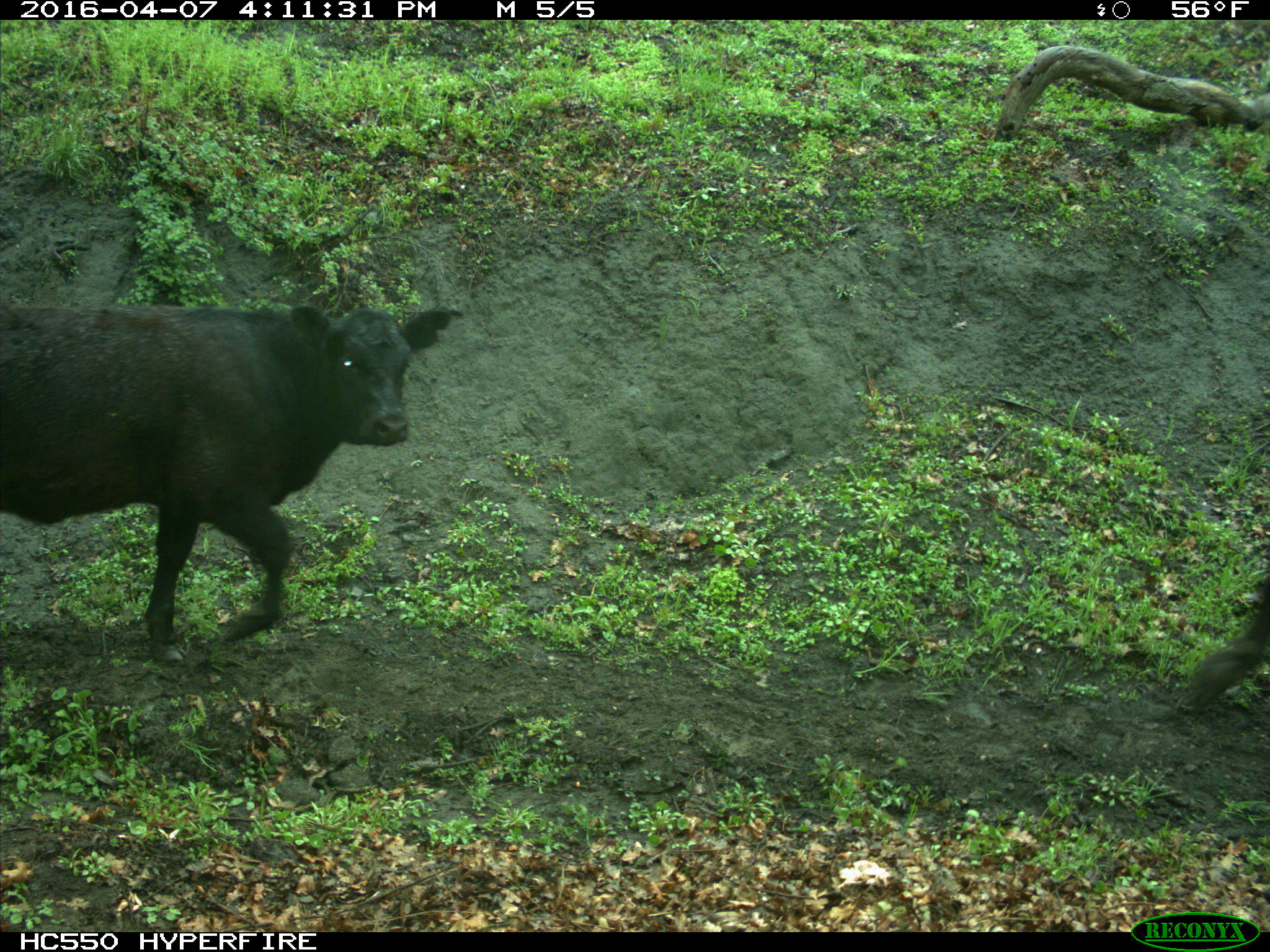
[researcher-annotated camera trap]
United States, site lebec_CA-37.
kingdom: Animalia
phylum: Chordata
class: Mammalia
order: Artiodactyla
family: Bovidae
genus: Bos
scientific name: Bos taurus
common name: domestic cow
Bos taurus (domestic cow).